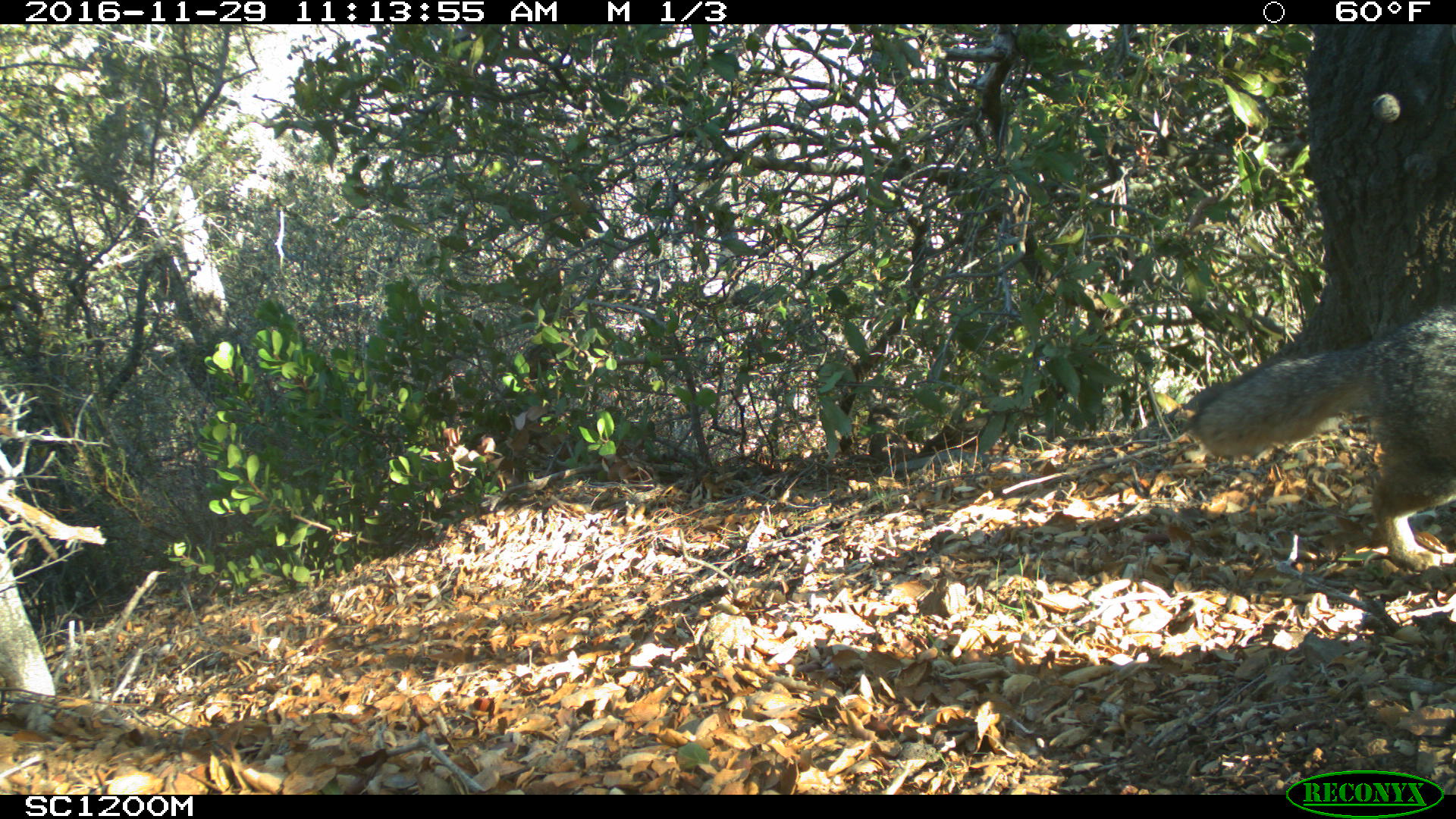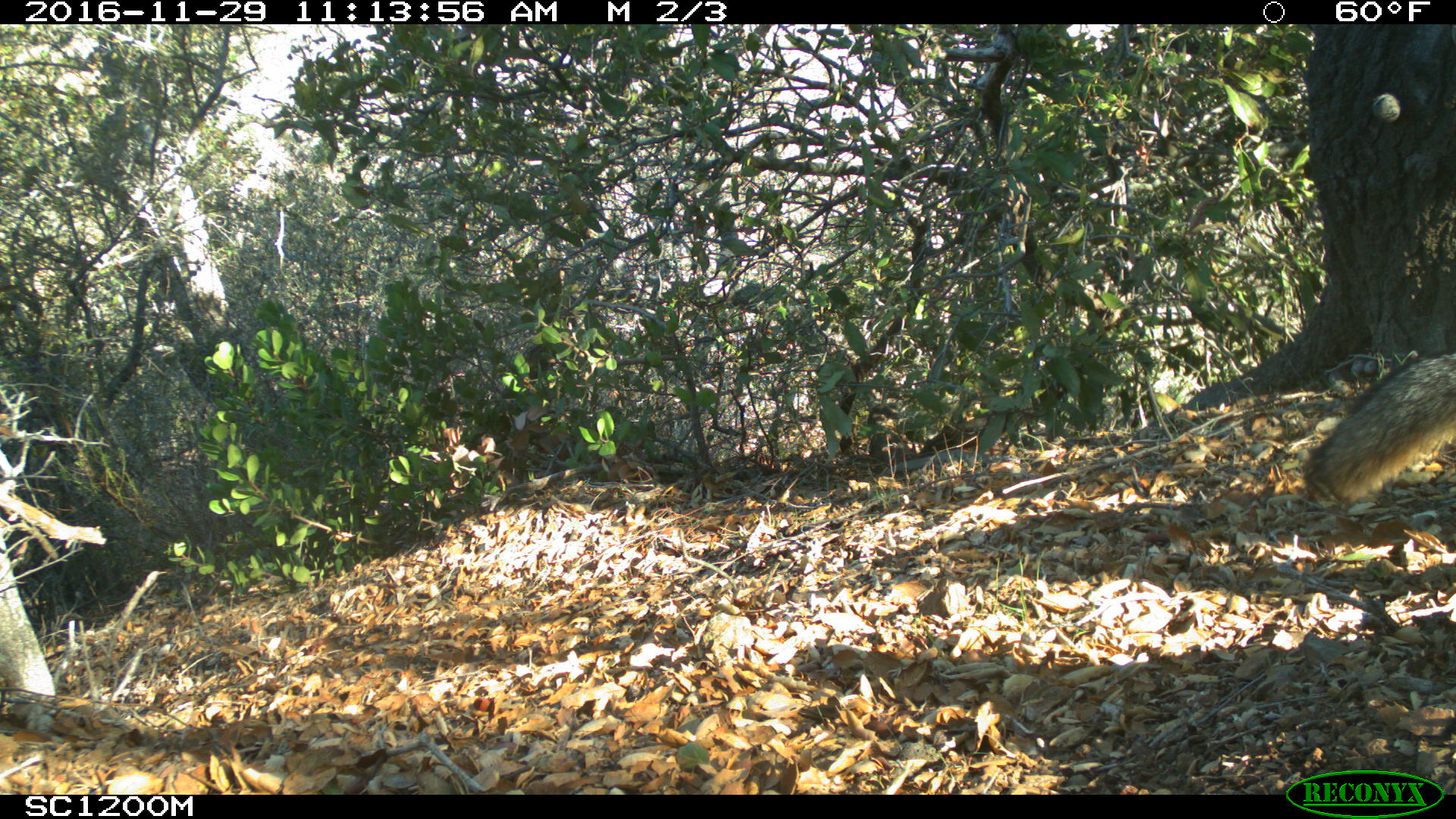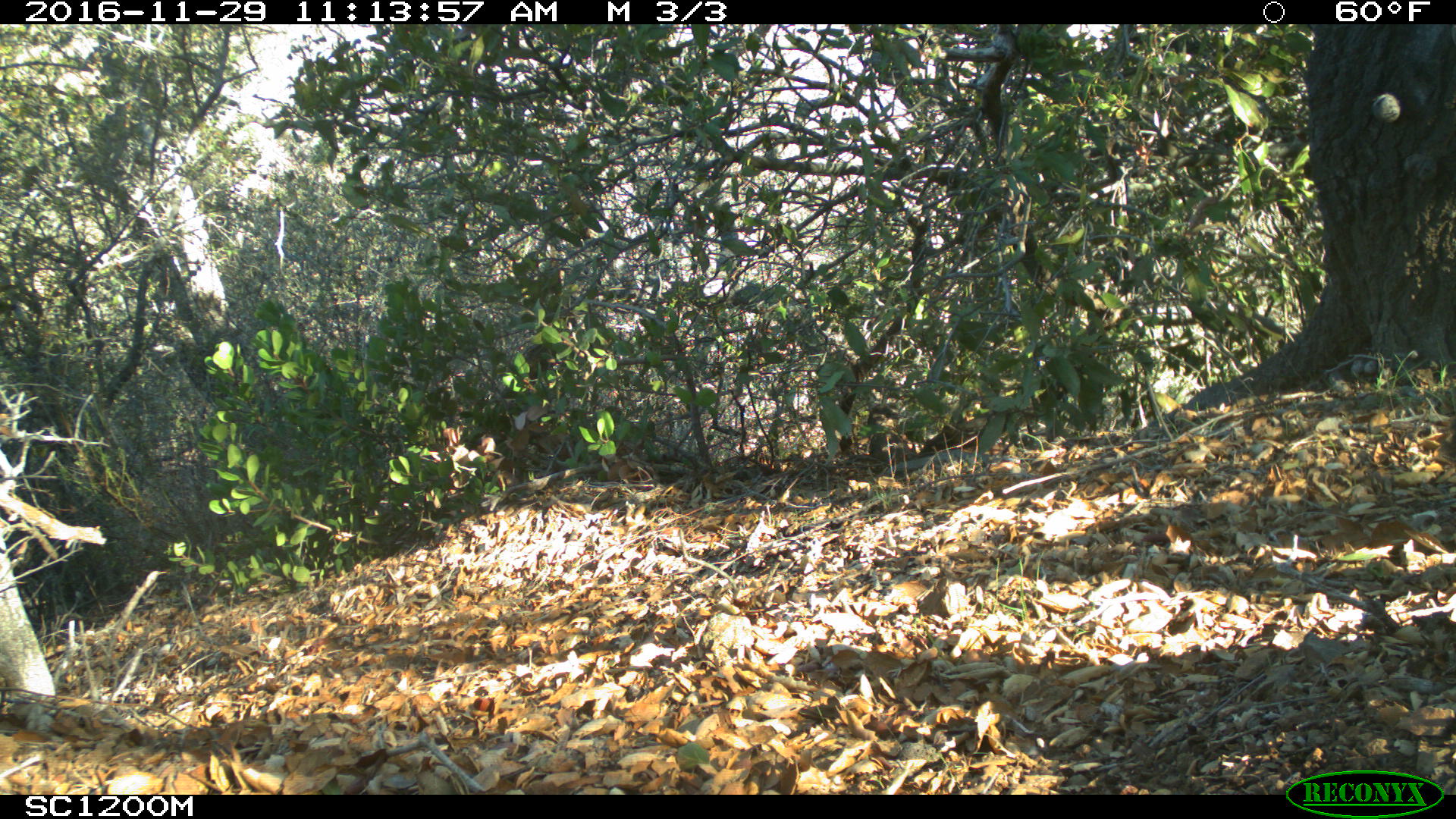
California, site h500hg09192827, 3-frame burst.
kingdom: Animalia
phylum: Chordata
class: Mammalia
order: Carnivora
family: Canidae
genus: Urocyon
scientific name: Urocyon littoralis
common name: island fox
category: fox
Fox (island fox) (Urocyon littoralis).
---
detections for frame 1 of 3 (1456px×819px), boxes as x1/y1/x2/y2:
fox: 1186/304/1455/572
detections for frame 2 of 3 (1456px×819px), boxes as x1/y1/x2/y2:
fox: 1303/348/1455/503